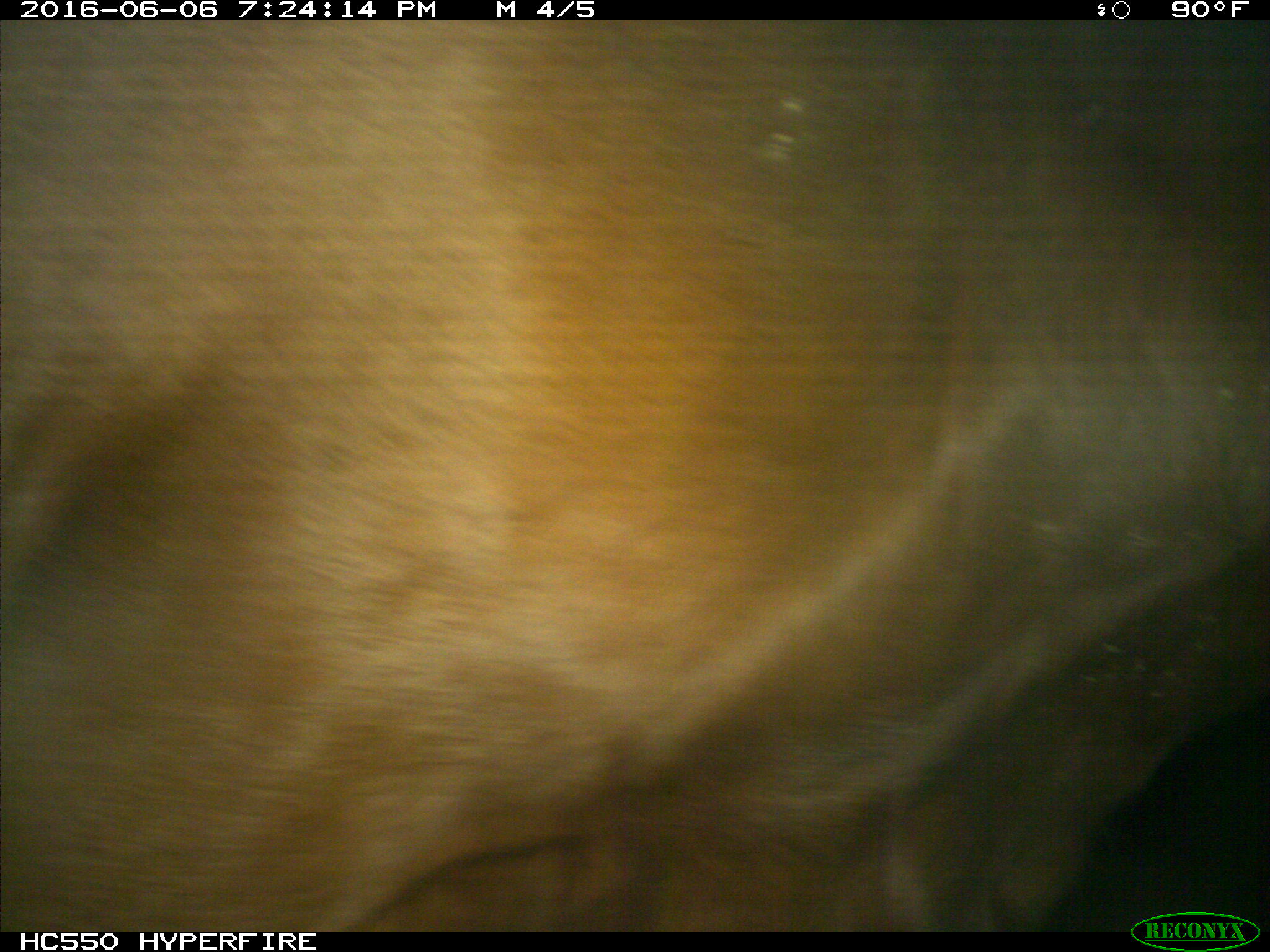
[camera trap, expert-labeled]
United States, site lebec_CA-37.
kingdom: Animalia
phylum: Chordata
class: Mammalia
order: Artiodactyla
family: Bovidae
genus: Bos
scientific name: Bos taurus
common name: domestic cow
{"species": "Bos taurus (domestic cow)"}